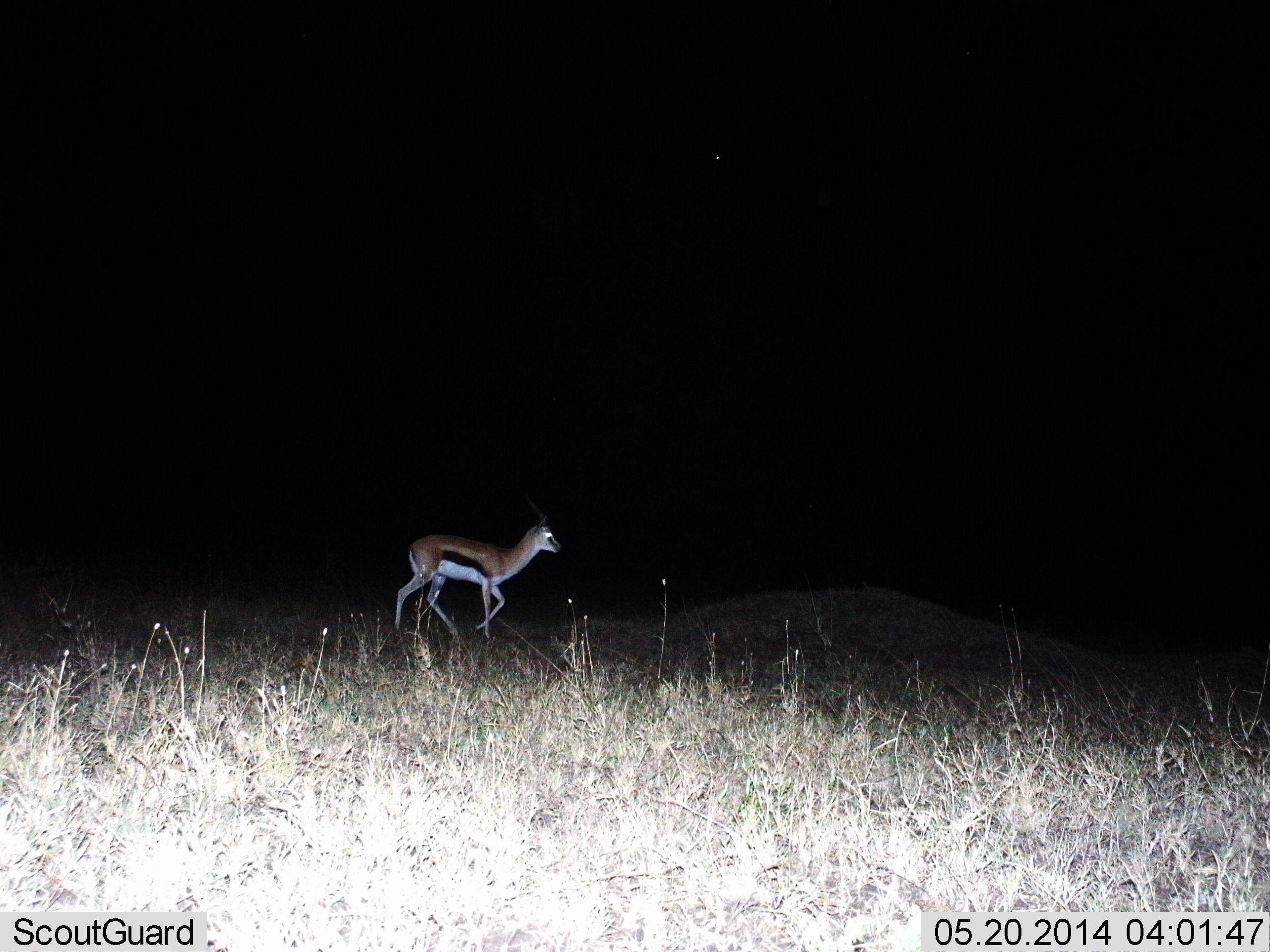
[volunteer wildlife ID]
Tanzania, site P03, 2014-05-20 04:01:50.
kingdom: Animalia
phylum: Chordata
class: Mammalia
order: Artiodactyla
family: Bovidae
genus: Eudorcas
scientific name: Eudorcas thomsonii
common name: thomson's gazelle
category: gazellethomsons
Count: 1.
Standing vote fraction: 20%.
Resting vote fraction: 0%.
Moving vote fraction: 90%.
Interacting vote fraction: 0%.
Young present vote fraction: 0%.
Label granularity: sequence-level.